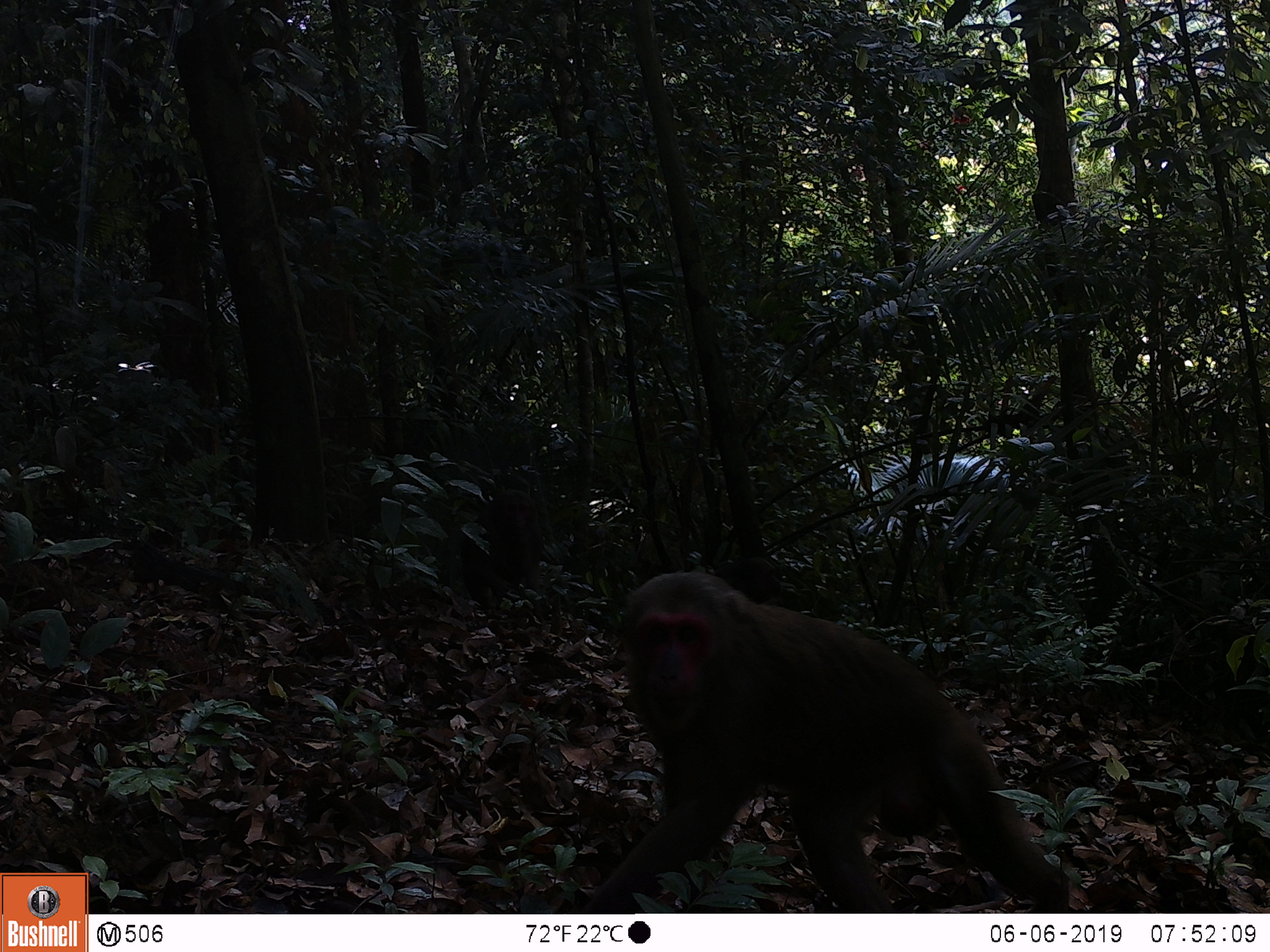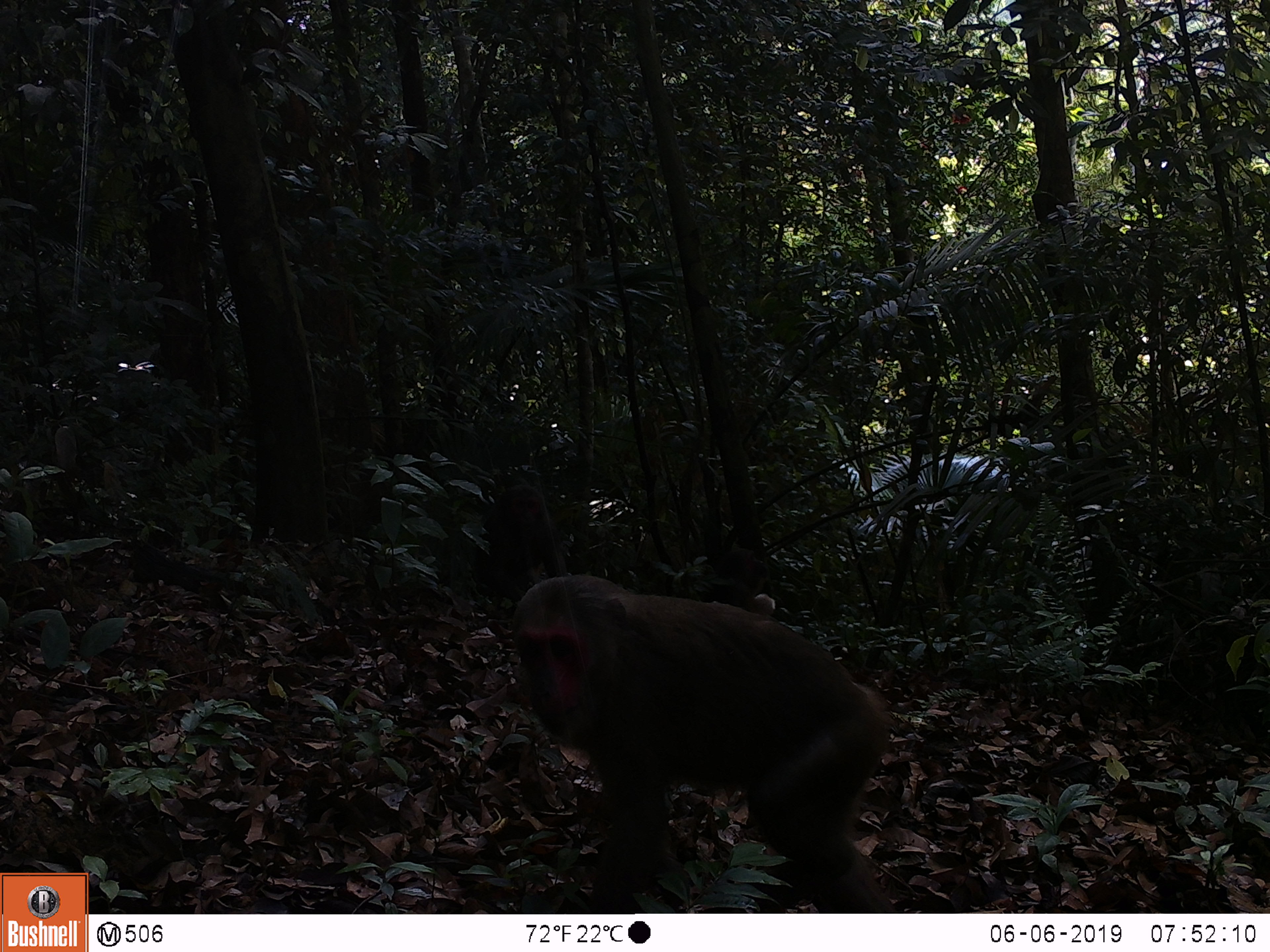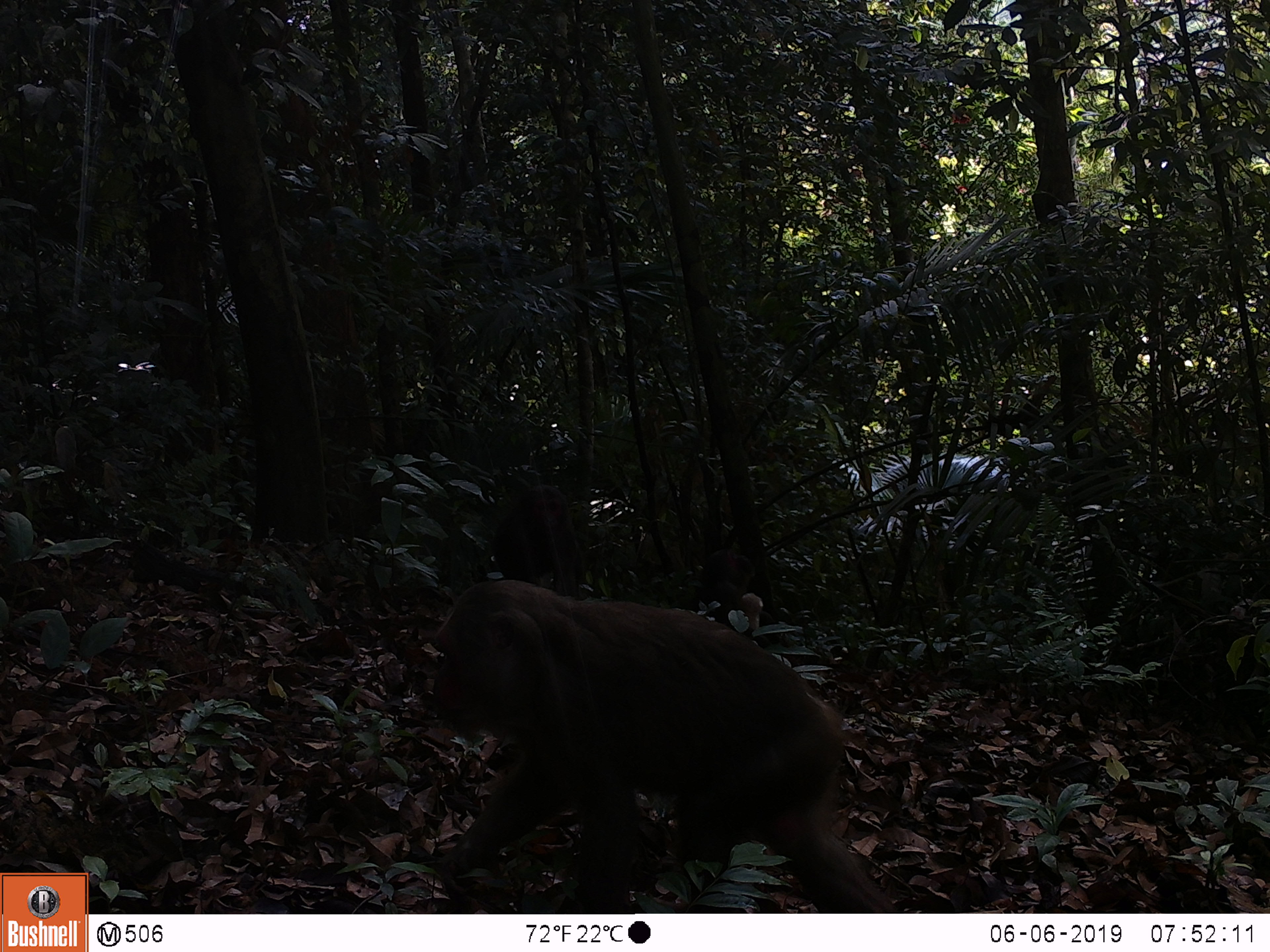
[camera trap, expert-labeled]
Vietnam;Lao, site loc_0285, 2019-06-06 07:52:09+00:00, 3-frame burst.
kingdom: Animalia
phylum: Chordata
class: Mammalia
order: Primates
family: Cercopithecidae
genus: Macaca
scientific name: Macaca arctoides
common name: stump-tailed macaque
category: stump tailed macaque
Stump tailed macaque (stump-tailed macaque) (Macaca arctoides). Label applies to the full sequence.